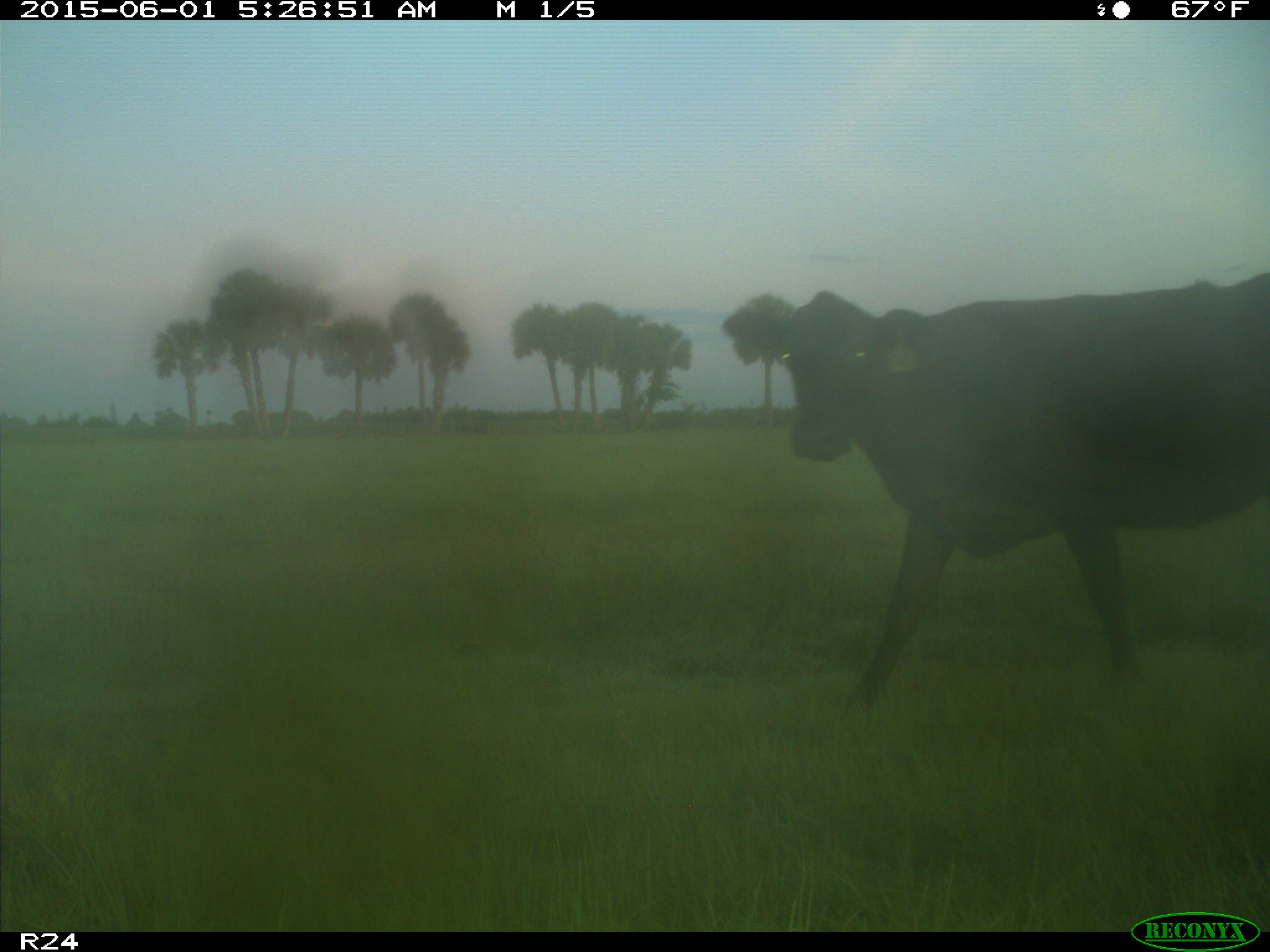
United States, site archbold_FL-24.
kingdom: Animalia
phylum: Chordata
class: Mammalia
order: Artiodactyla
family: Bovidae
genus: Bos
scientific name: Bos taurus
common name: domestic cow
Bos taurus (domestic cow).